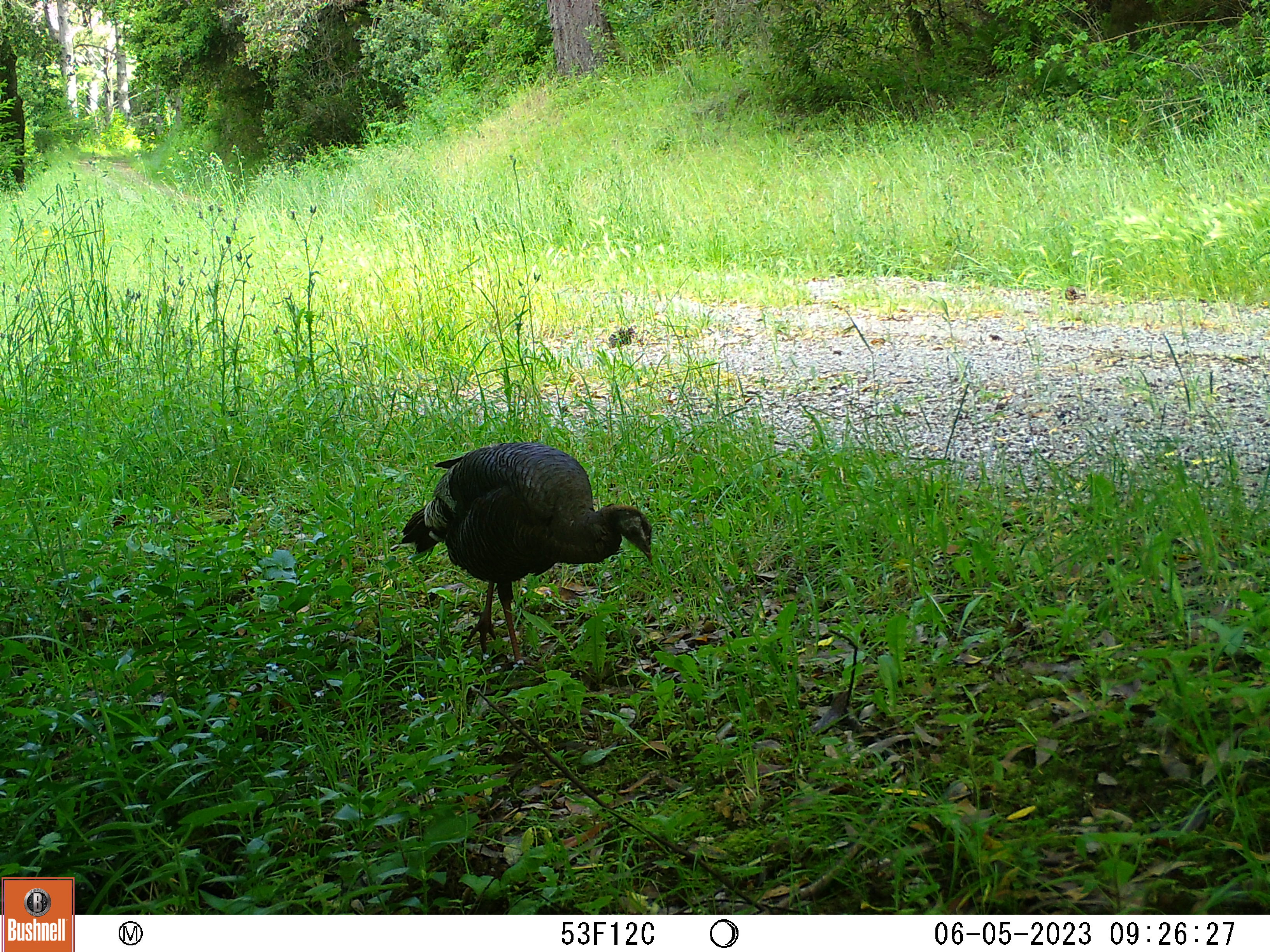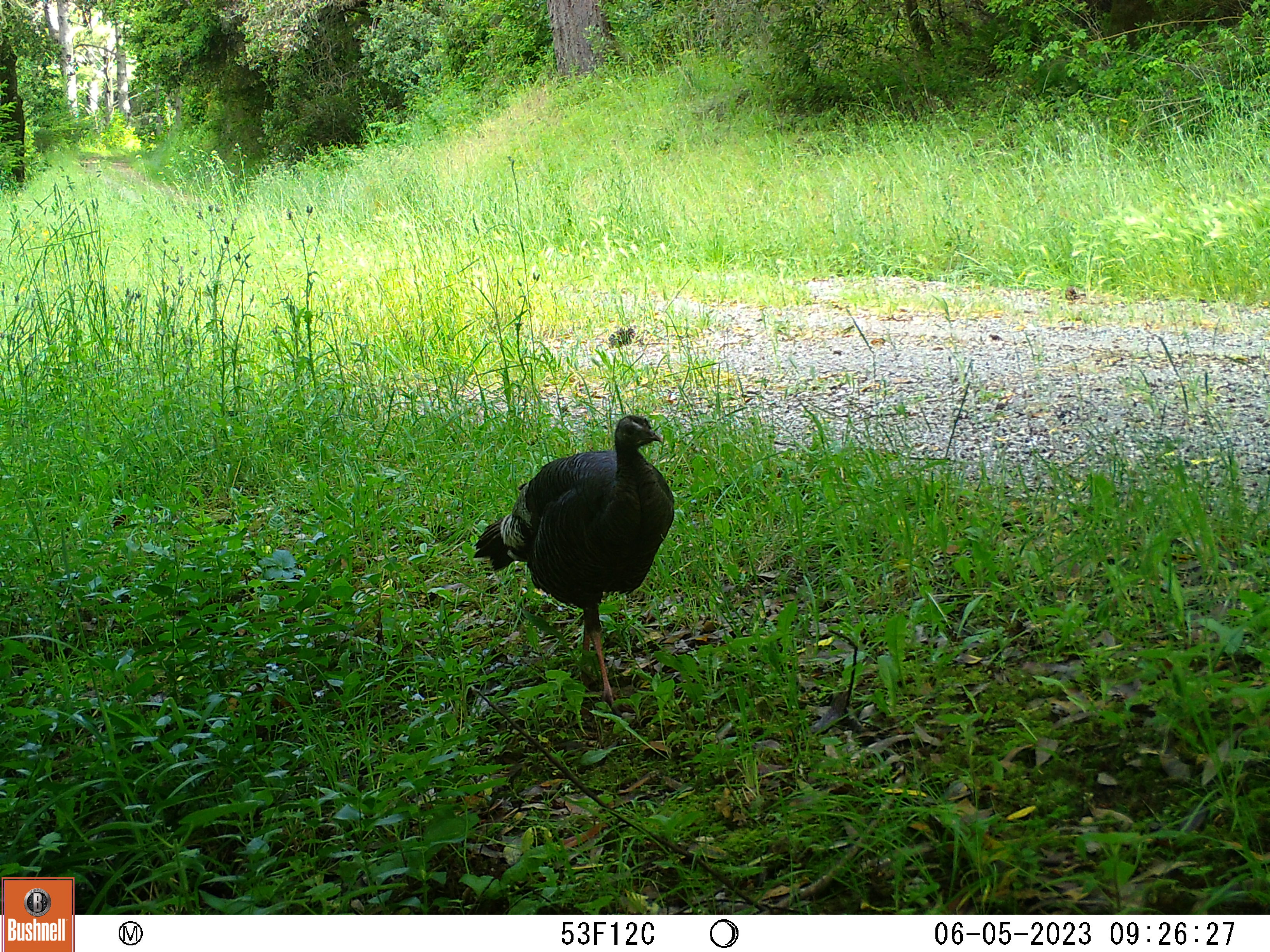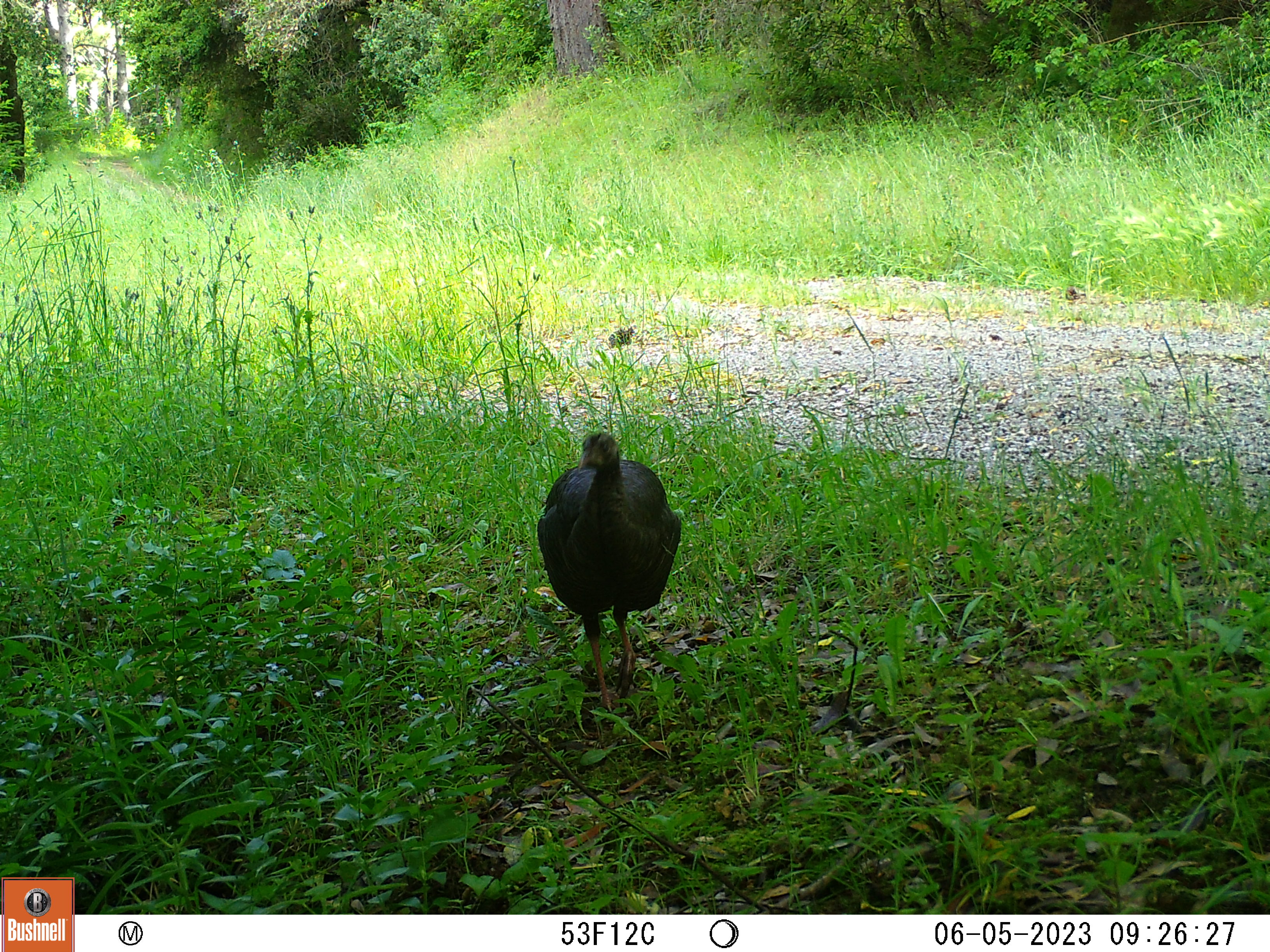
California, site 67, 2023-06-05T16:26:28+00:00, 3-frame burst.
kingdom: Animalia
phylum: Chordata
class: Aves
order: Galliformes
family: Phasianidae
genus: Meleagris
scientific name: Meleagris gallopavo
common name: turkey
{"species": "turkey (Meleagris gallopavo)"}